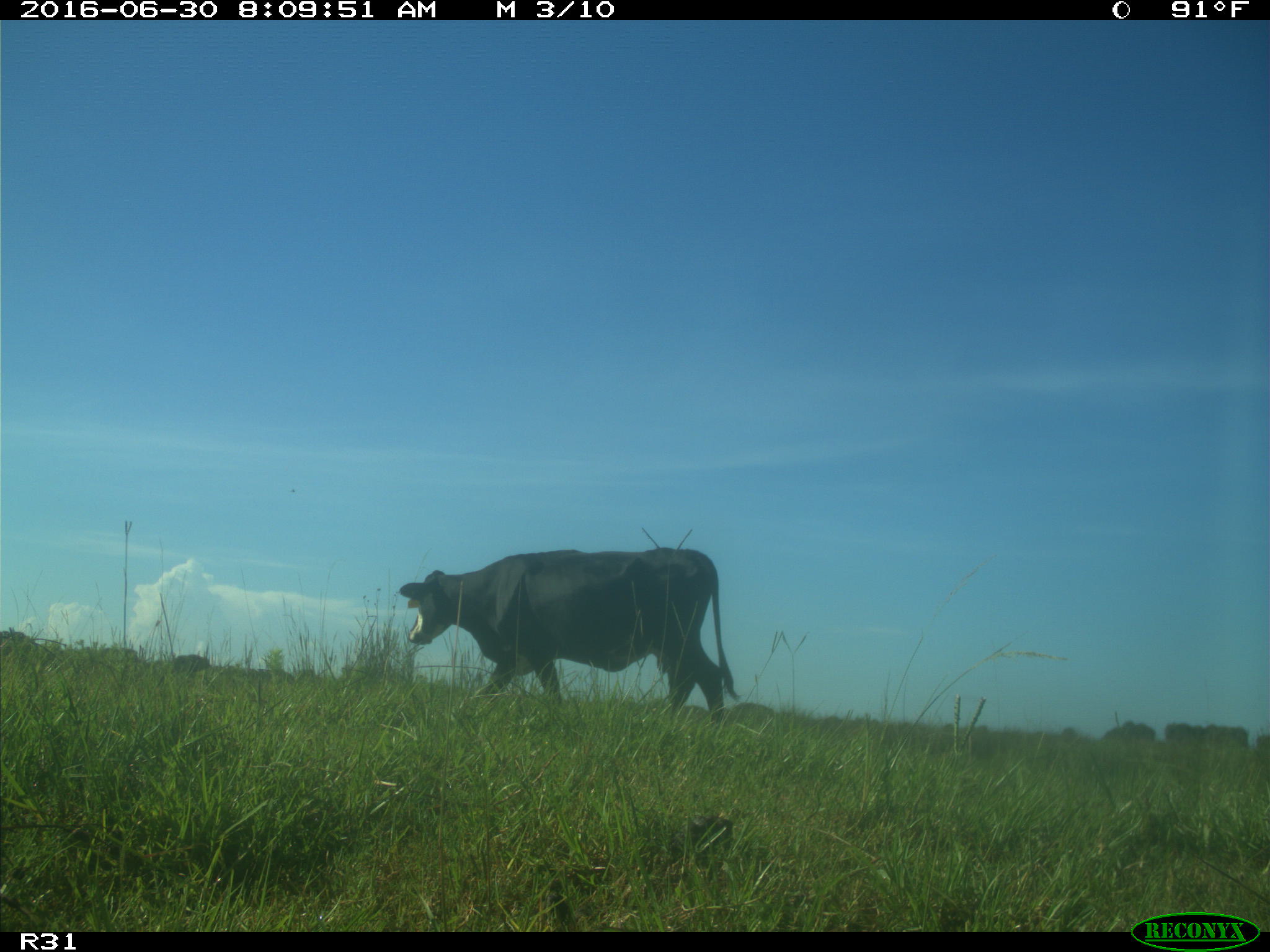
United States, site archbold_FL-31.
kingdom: Animalia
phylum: Chordata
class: Mammalia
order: Artiodactyla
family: Bovidae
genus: Bos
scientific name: Bos taurus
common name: domestic cow